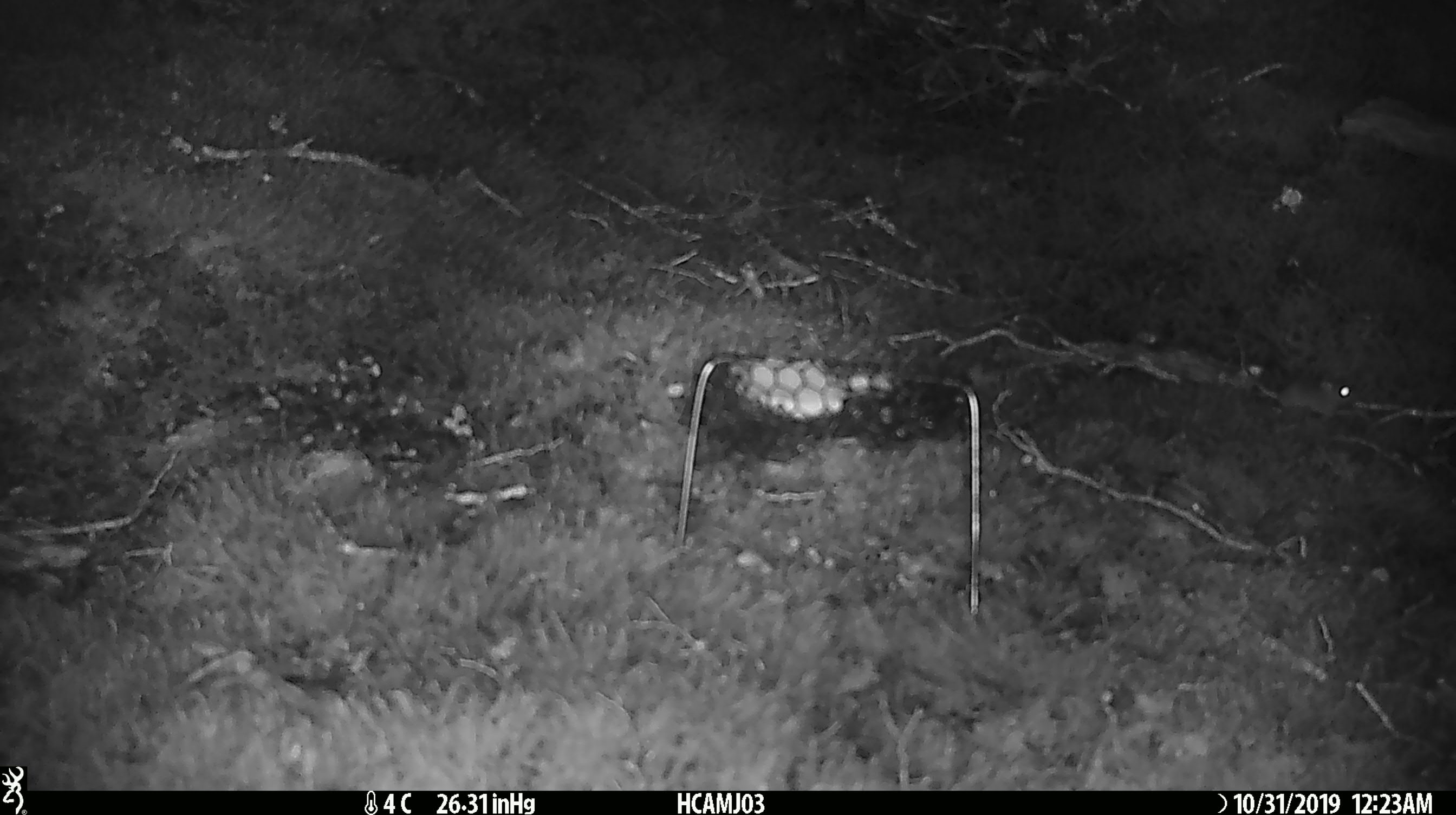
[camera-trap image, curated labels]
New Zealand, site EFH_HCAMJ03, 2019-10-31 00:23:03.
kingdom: Animalia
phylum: Chordata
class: Mammalia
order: Rodentia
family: Muridae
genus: Mus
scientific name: Mus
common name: mouse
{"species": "mouse (Mus)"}